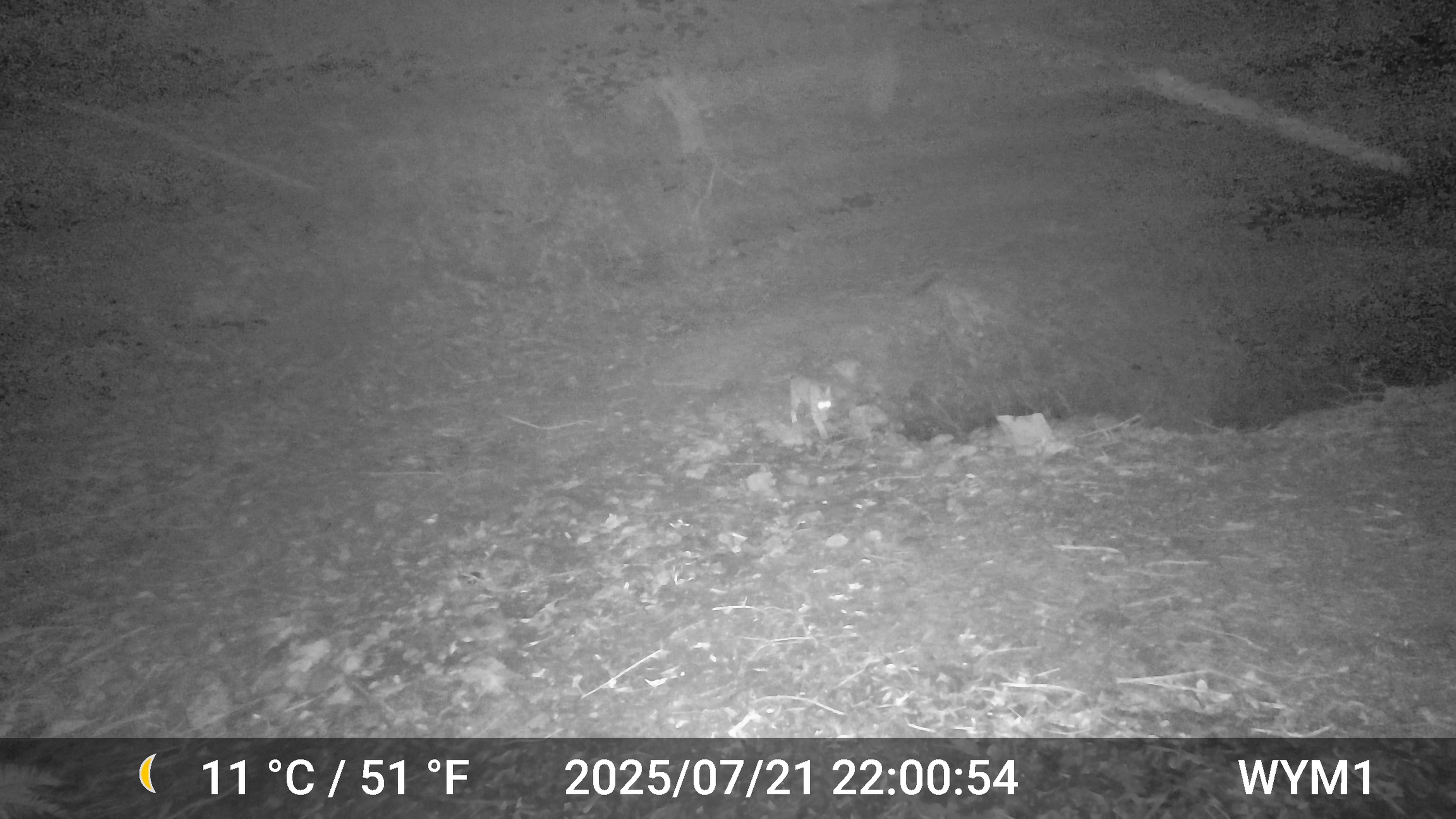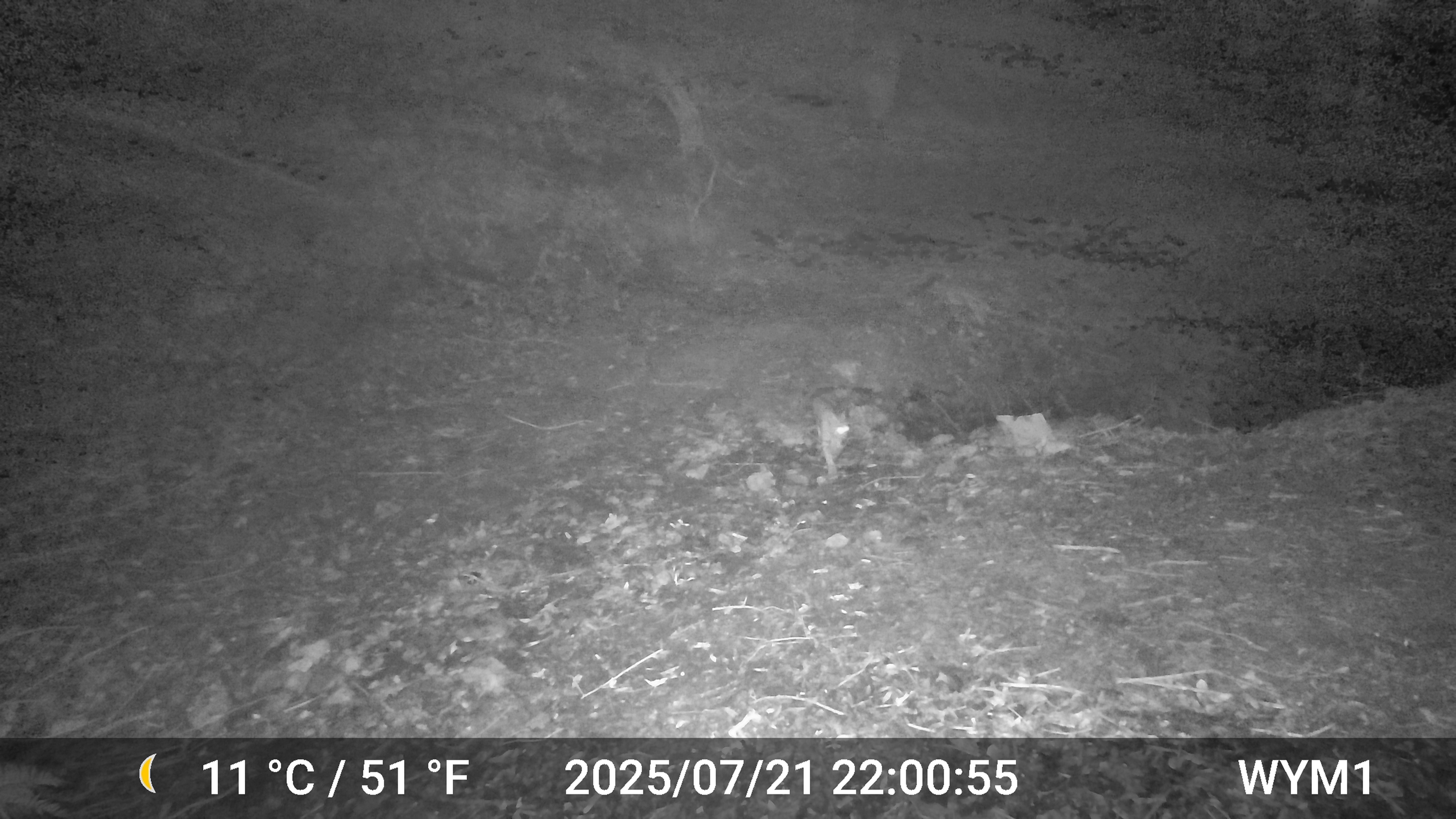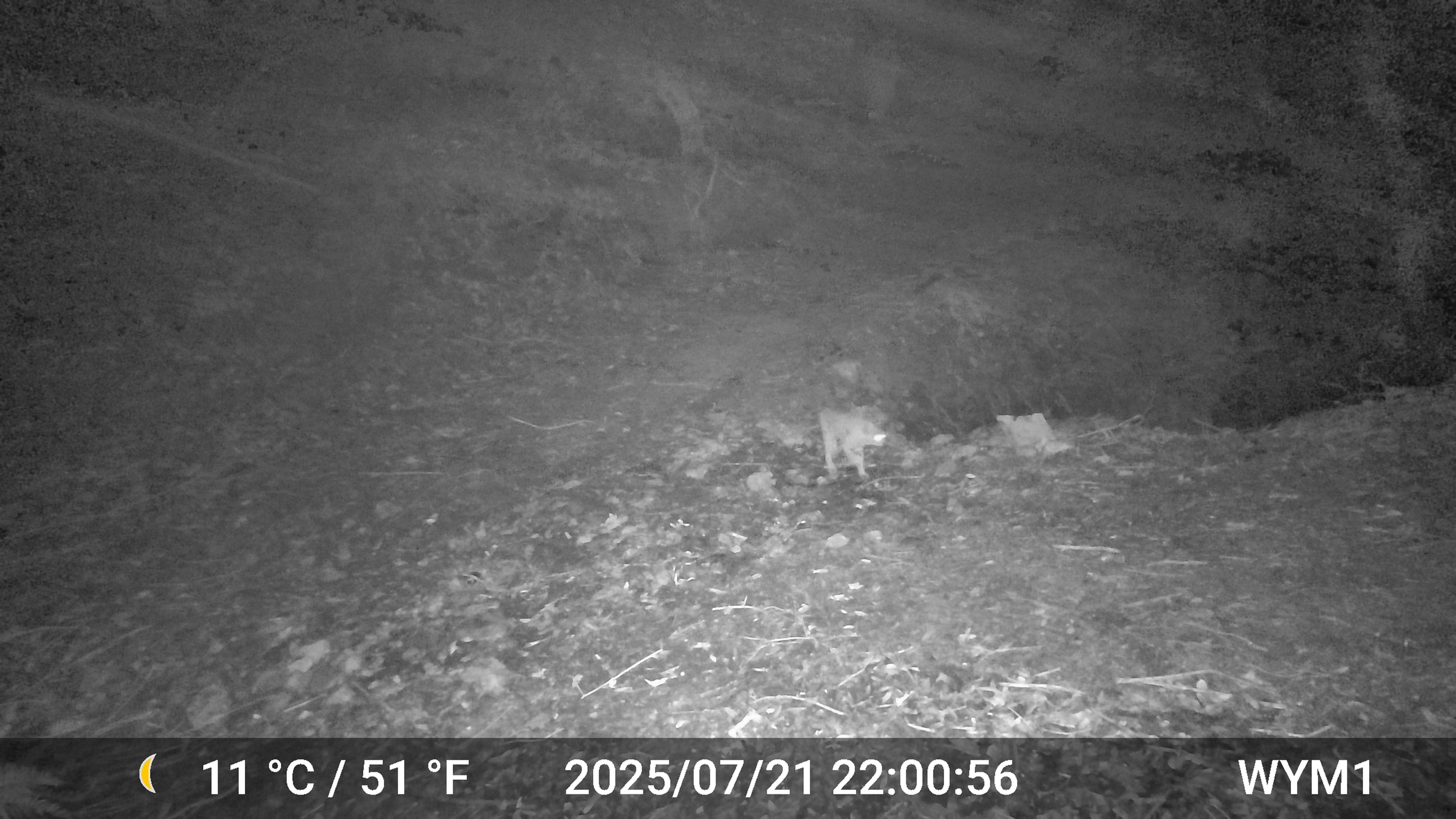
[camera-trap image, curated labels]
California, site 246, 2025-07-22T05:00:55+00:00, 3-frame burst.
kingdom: Animalia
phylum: Chordata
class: Mammalia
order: Carnivora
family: Felidae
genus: Lynx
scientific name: Lynx rufus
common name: bobcat